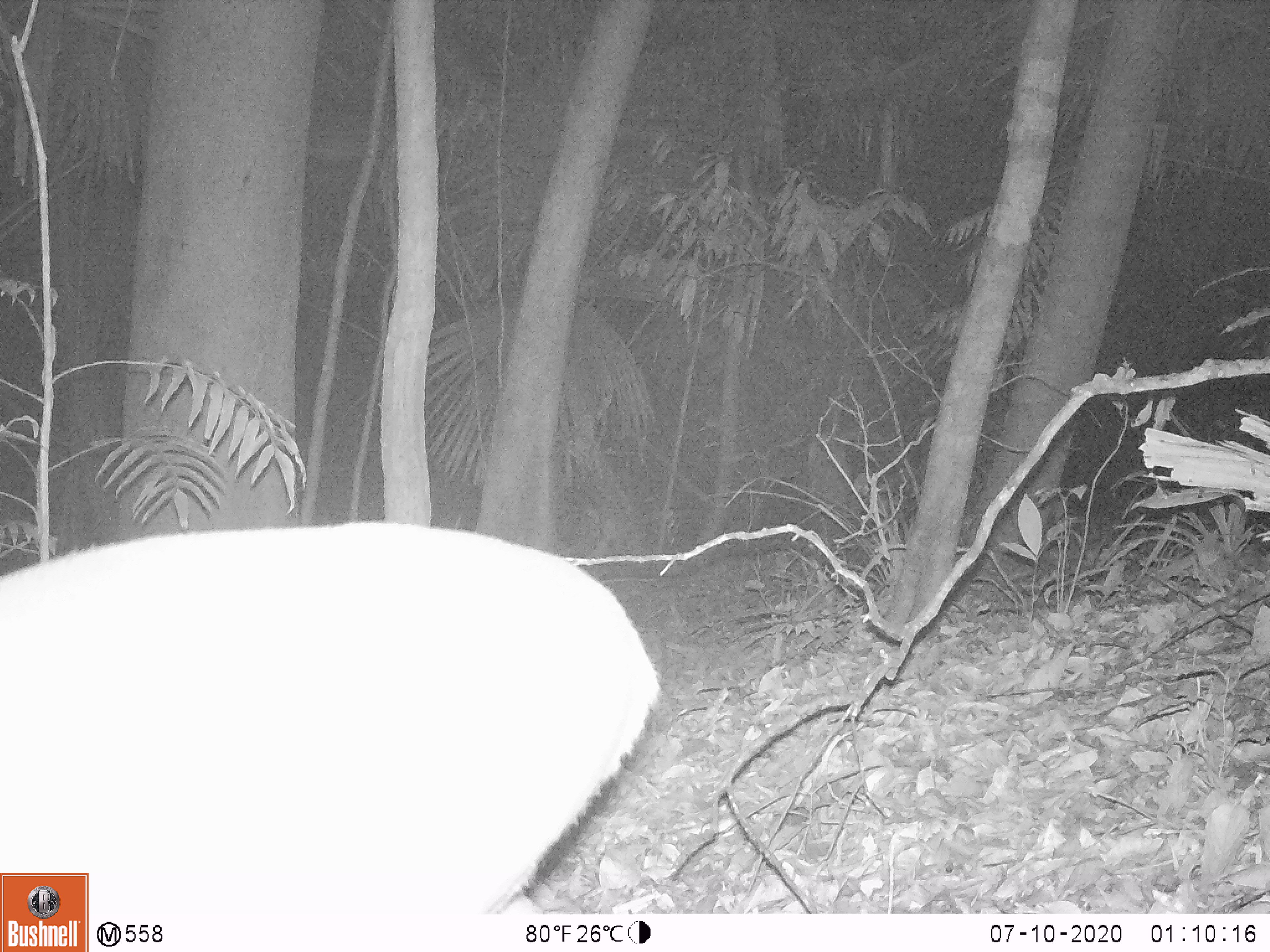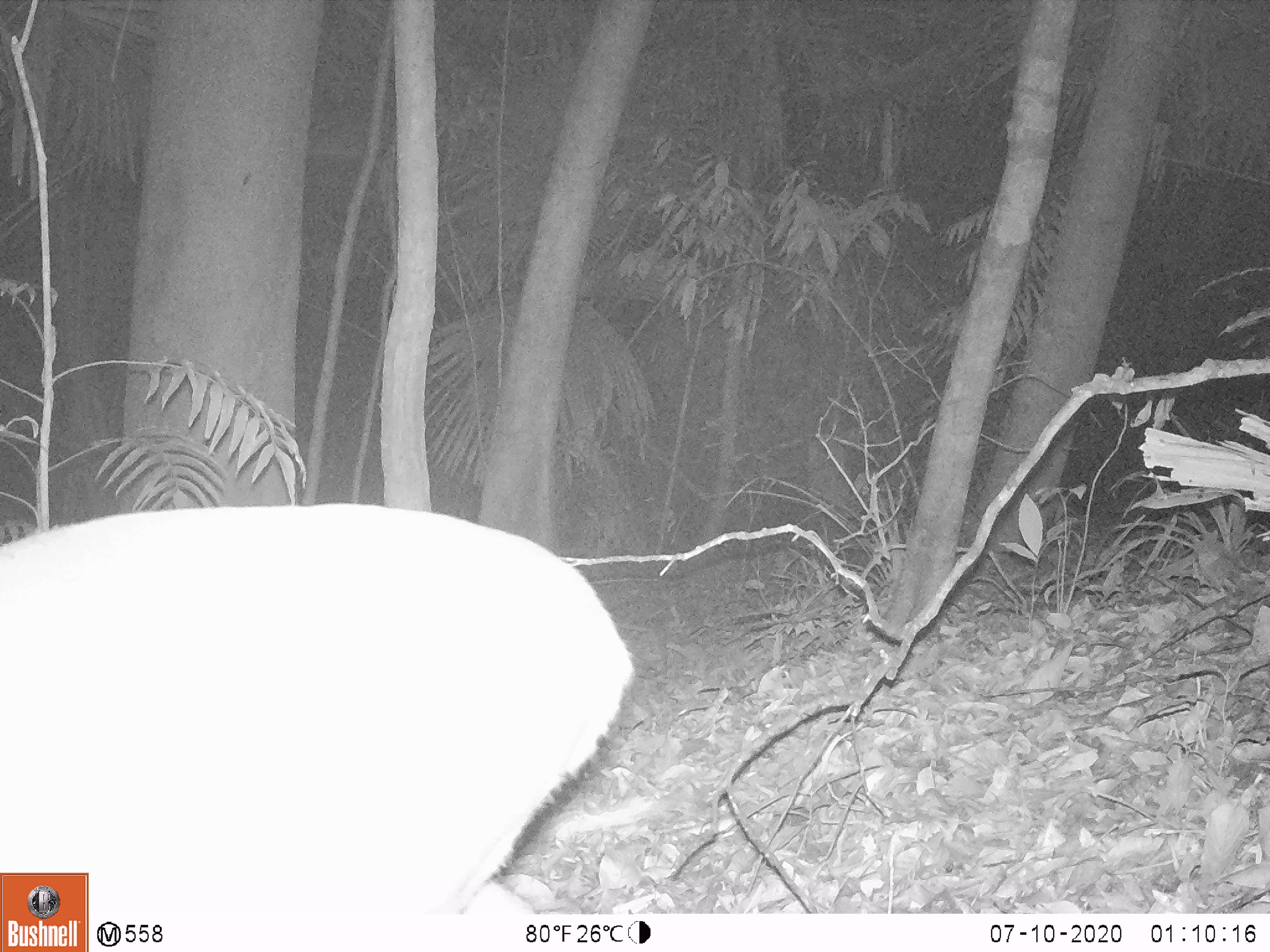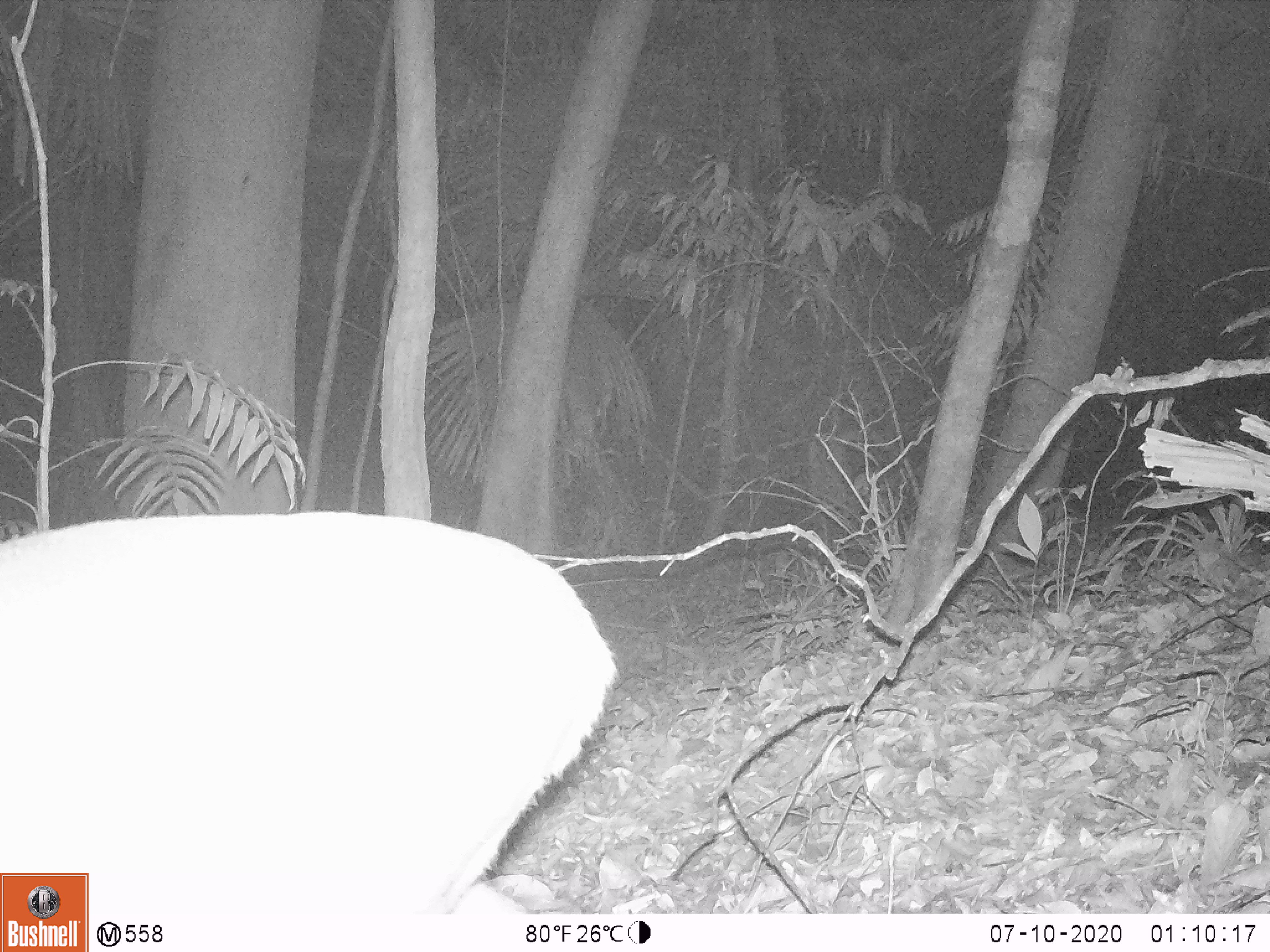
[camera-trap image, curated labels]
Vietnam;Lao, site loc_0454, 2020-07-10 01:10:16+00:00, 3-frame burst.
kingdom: Animalia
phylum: Chordata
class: Mammalia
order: Artiodactyla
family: Cervidae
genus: Muntiacus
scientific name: Muntiacus vuquangensis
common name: large-antlered muntjac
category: large antlered muntjac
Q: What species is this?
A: Large antlered muntjac (large-antlered muntjac) (Muntiacus vuquangensis).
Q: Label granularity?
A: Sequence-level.